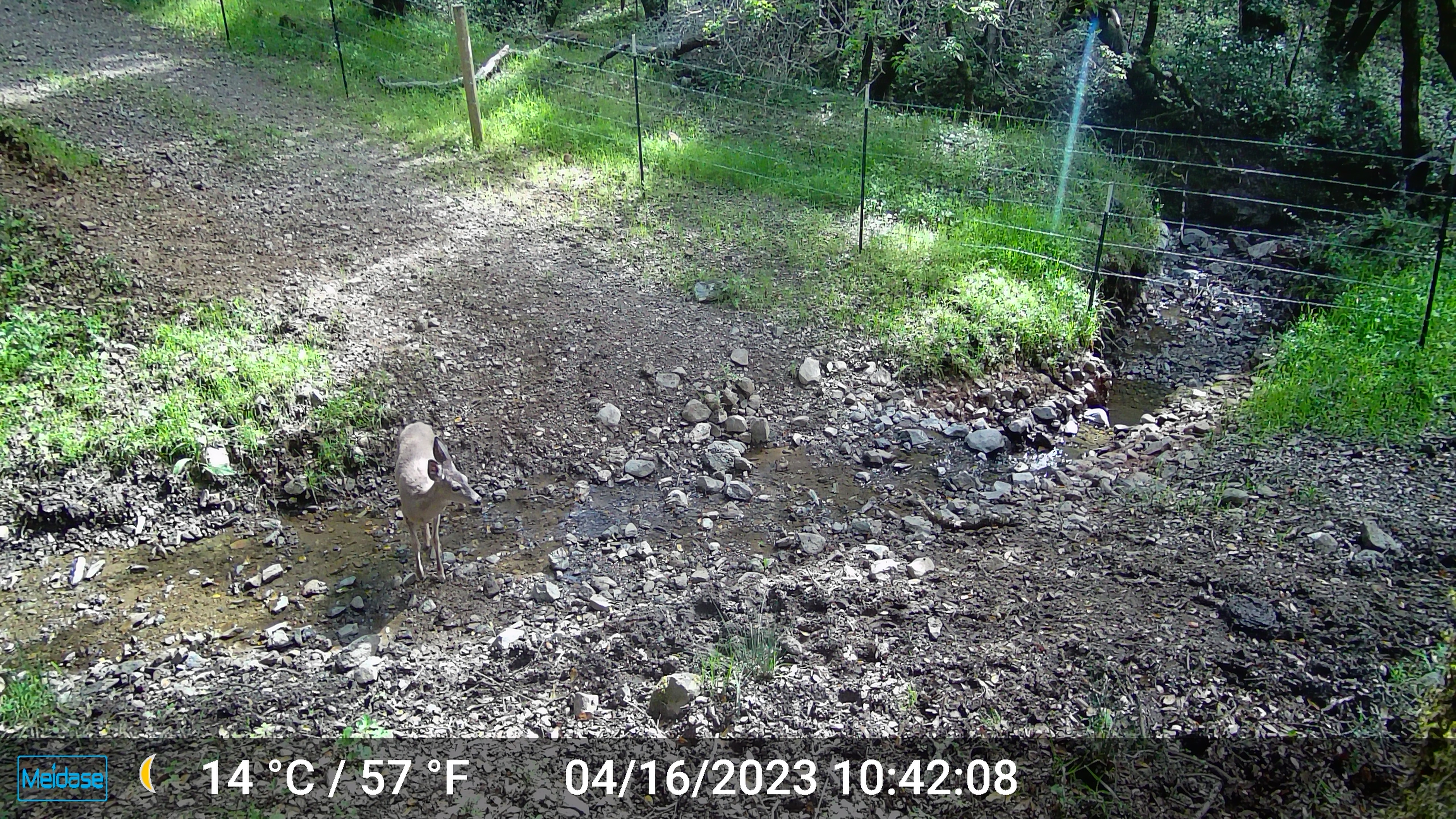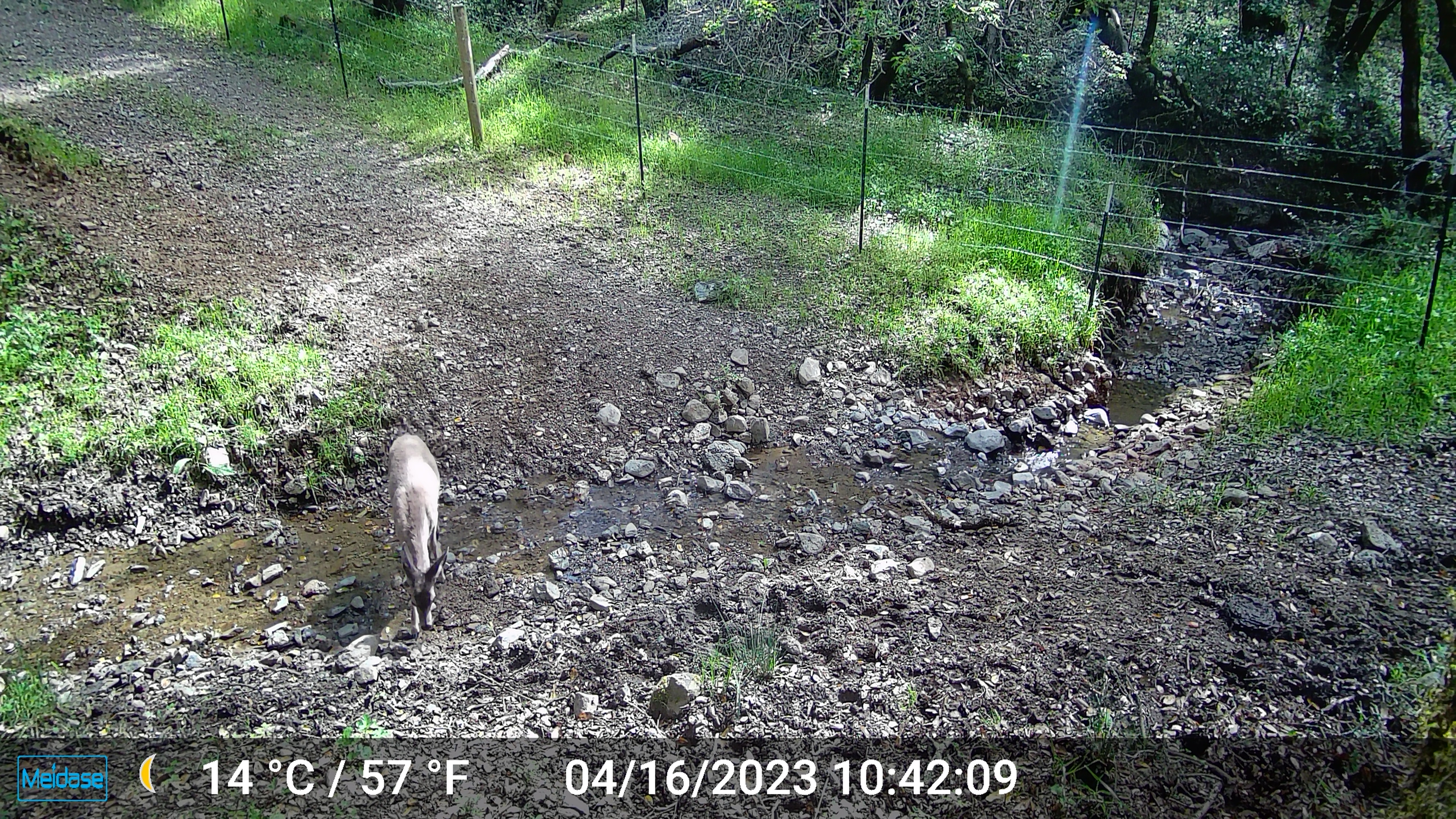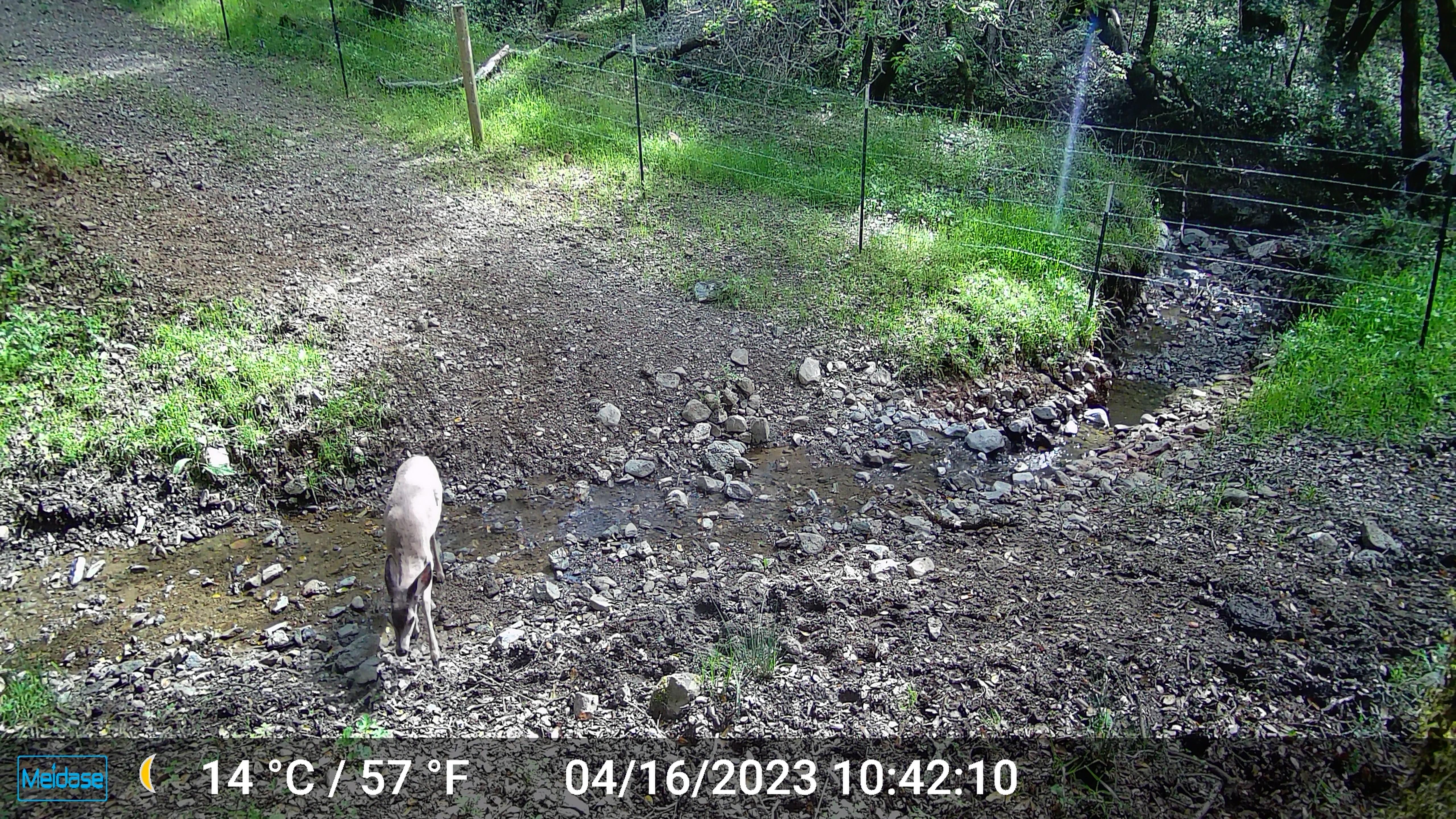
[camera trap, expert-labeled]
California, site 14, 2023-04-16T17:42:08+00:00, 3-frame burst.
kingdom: Animalia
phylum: Chordata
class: Mammalia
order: Artiodactyla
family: Cervidae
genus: Odocoileus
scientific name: Odocoileus hemionus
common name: mule deer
Mule deer (Odocoileus hemionus).